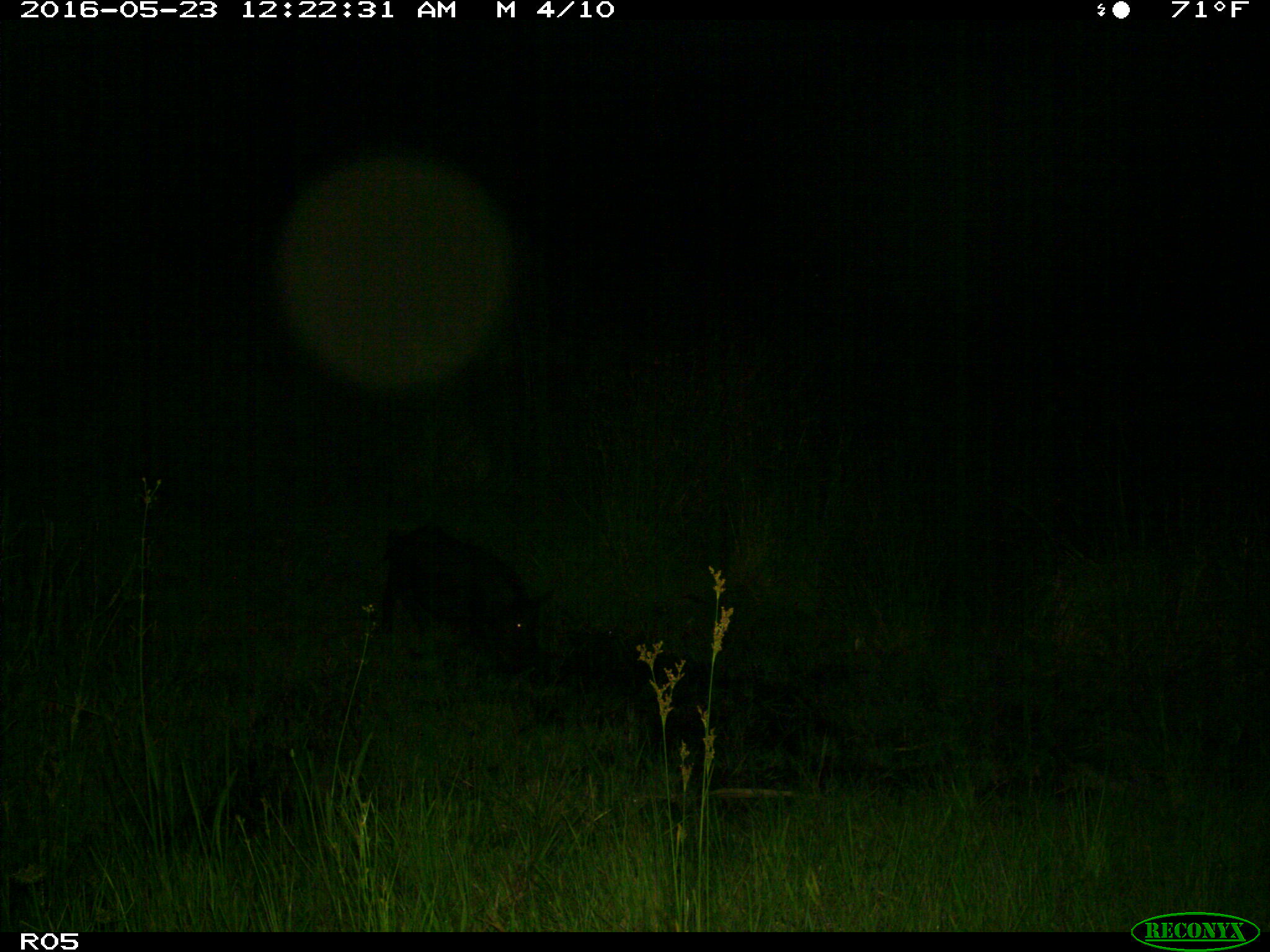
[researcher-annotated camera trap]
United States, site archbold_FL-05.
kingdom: Animalia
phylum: Chordata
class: Mammalia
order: Artiodactyla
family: Suidae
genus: Sus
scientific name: Sus scrofa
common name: wild boar